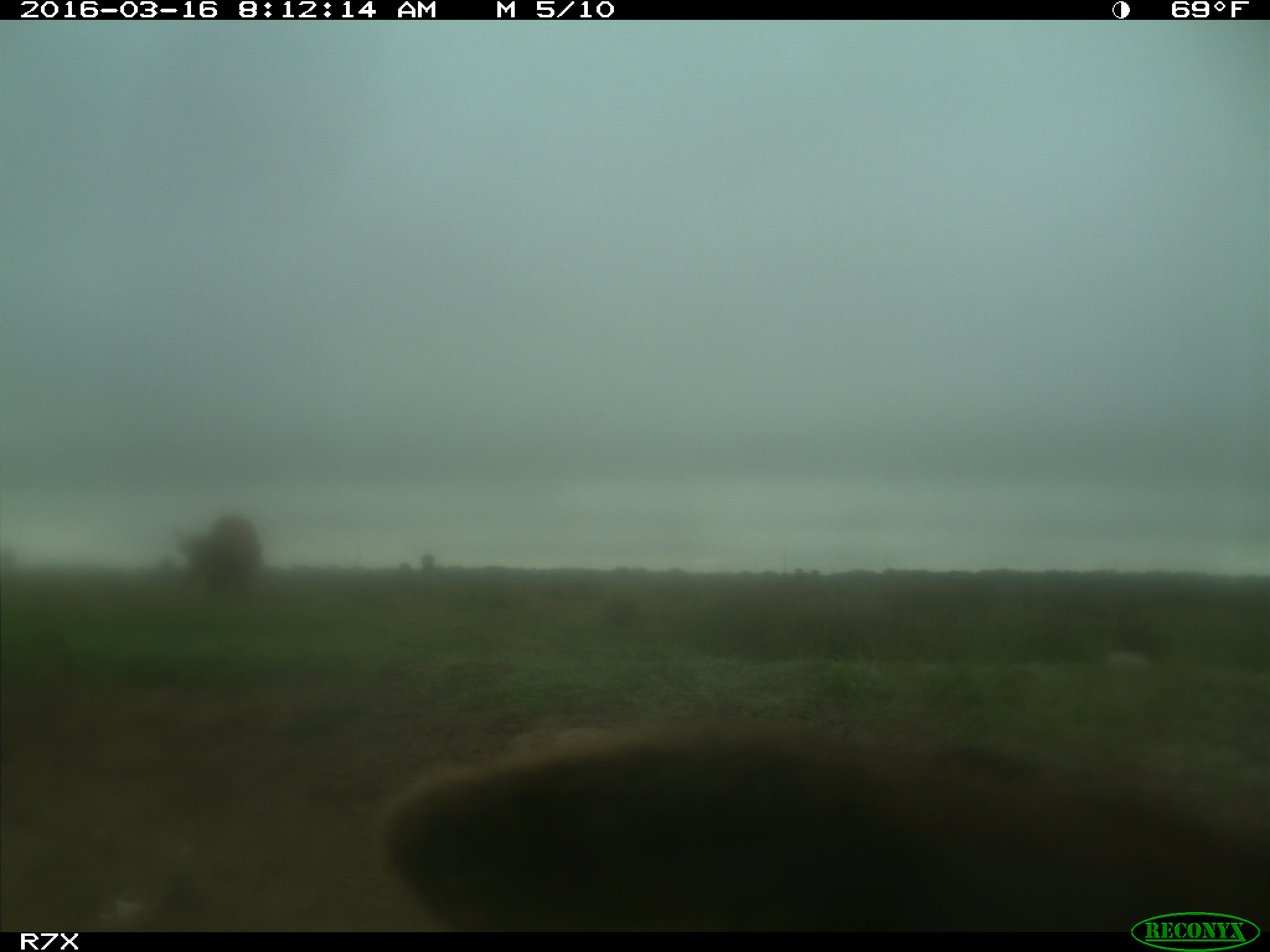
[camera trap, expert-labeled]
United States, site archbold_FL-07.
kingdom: Animalia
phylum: Chordata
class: Mammalia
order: Artiodactyla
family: Bovidae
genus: Bos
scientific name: Bos taurus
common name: domestic cow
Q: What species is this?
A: Bos taurus (domestic cow).